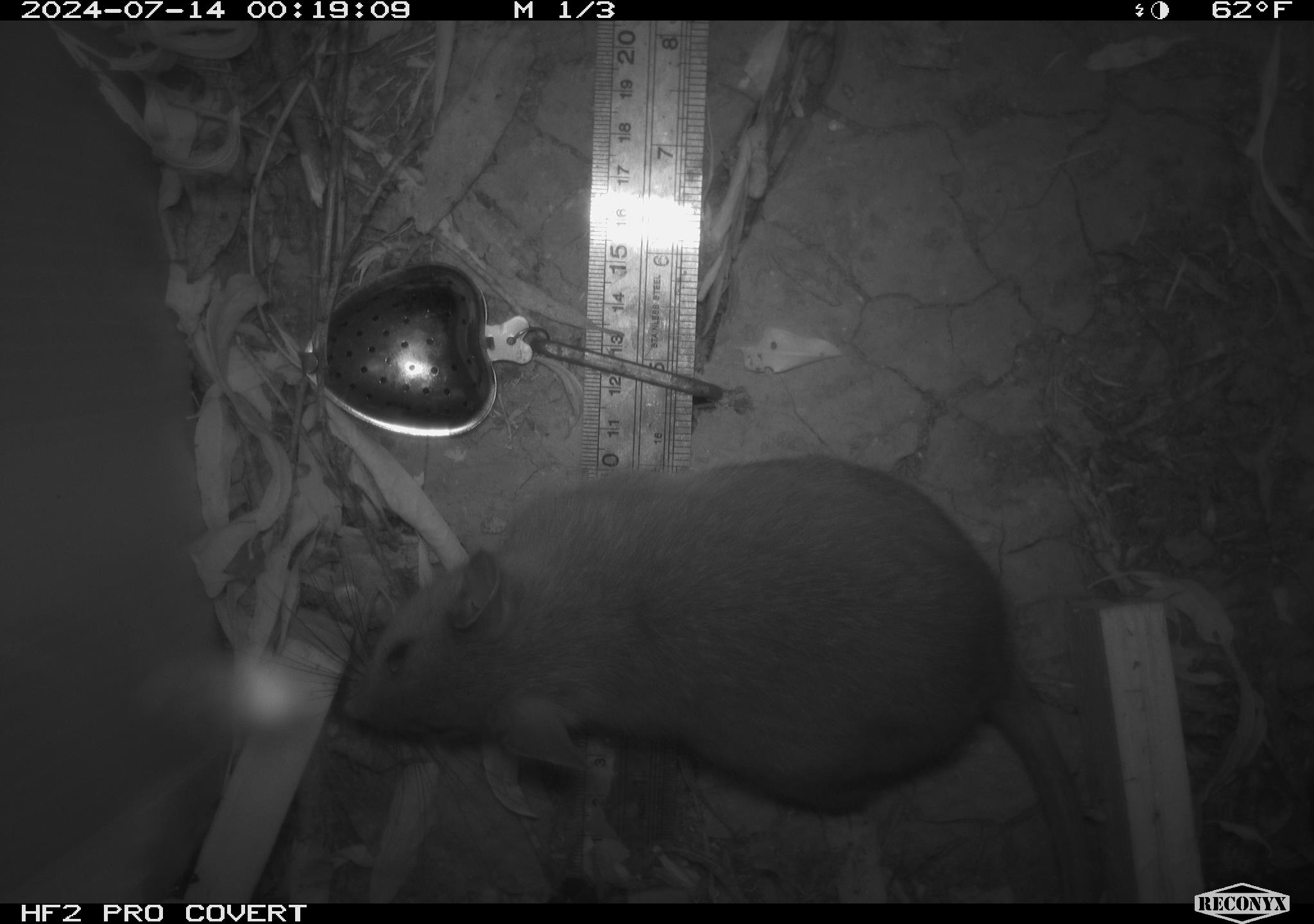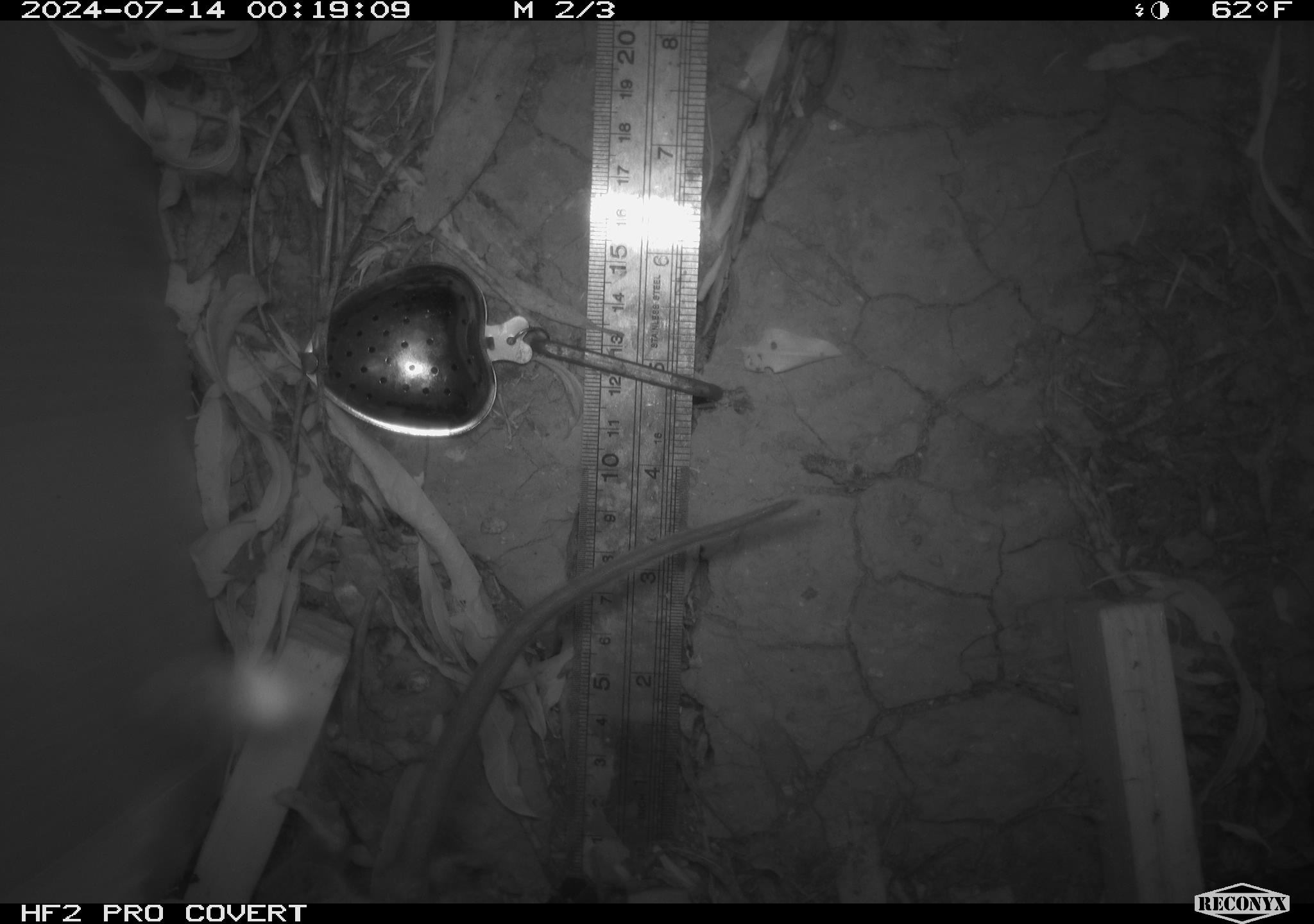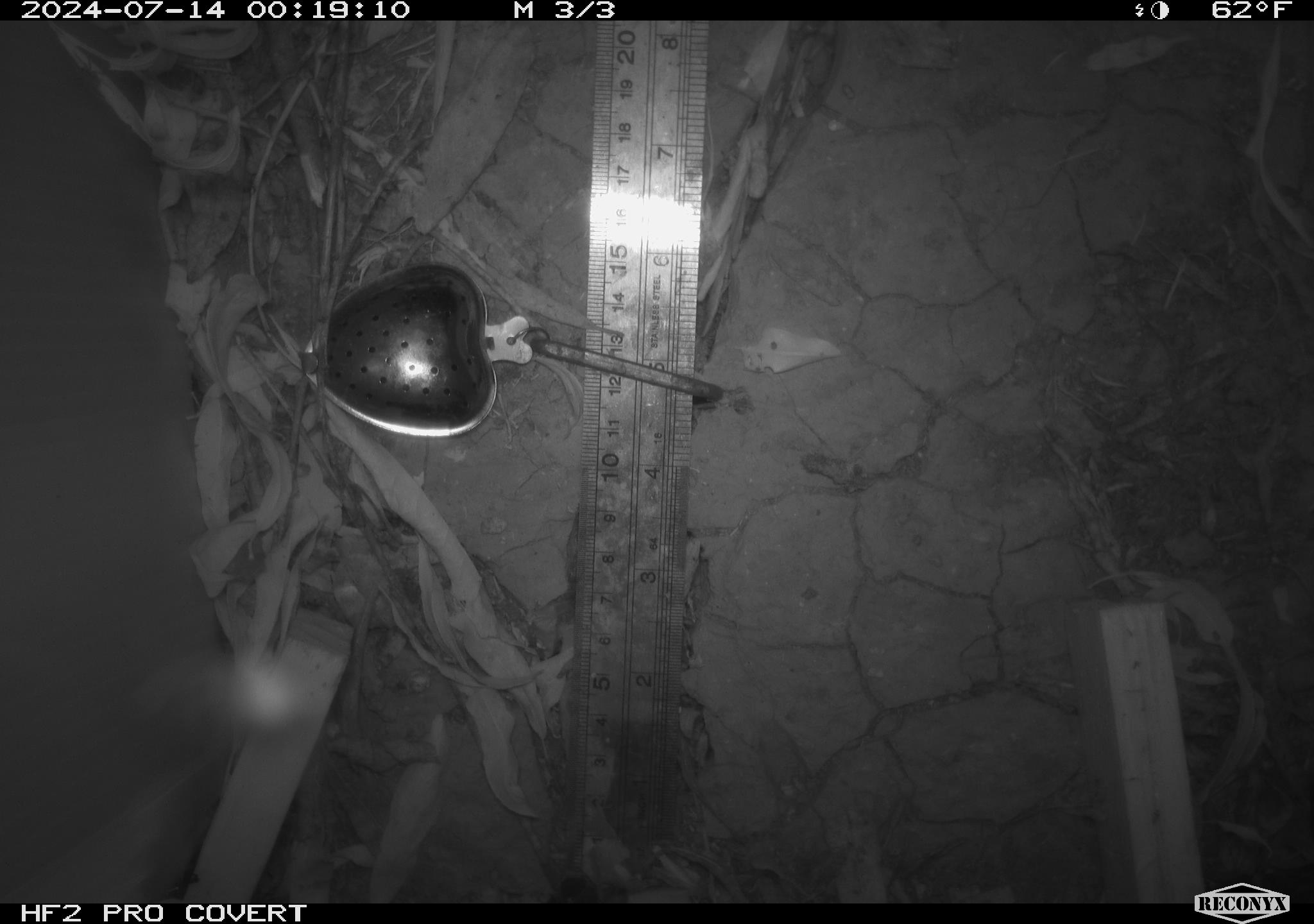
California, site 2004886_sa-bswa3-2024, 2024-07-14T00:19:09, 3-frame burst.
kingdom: Animalia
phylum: Chordata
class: Mammalia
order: Rodentia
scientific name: Rodentia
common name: woodrat or rat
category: woodrat or rat species